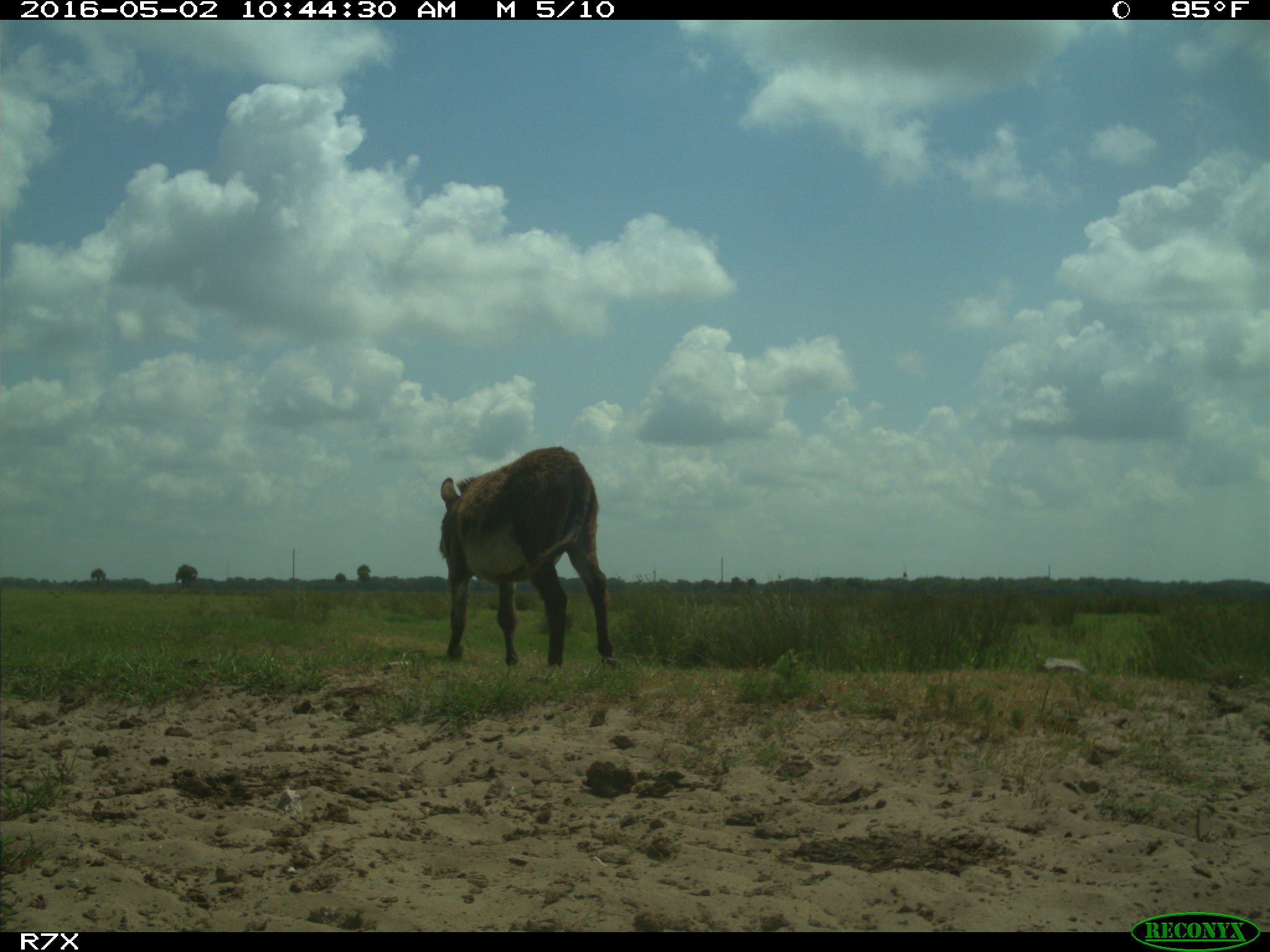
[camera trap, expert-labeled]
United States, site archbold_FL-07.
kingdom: Animalia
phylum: Chordata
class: Mammalia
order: Artiodactyla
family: Bovidae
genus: Bos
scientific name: Bos taurus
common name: domestic cow